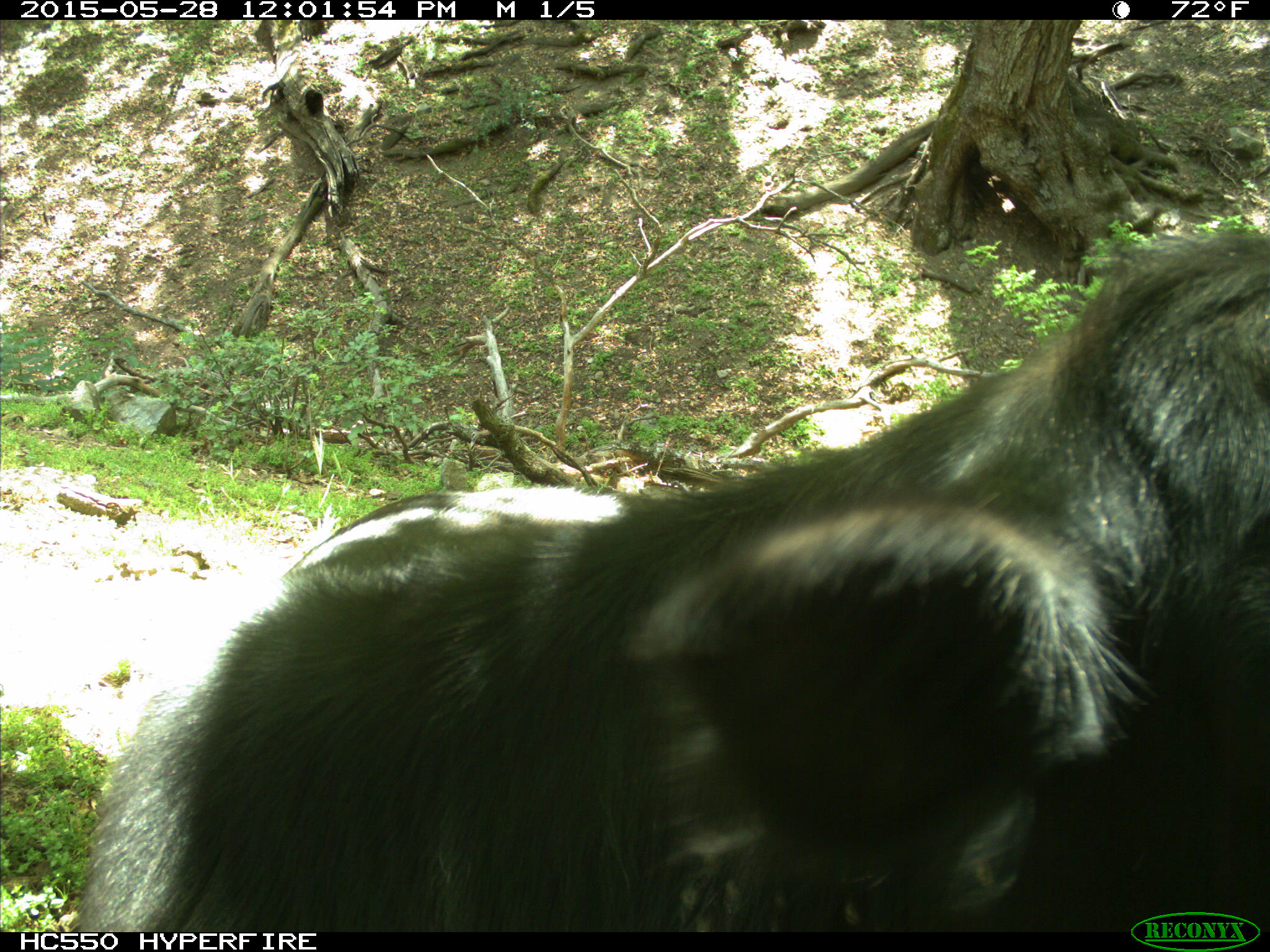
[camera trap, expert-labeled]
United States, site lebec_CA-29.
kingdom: Animalia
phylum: Chordata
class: Mammalia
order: Artiodactyla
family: Bovidae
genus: Bos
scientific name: Bos taurus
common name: domestic cow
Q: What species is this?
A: Bos taurus (domestic cow).